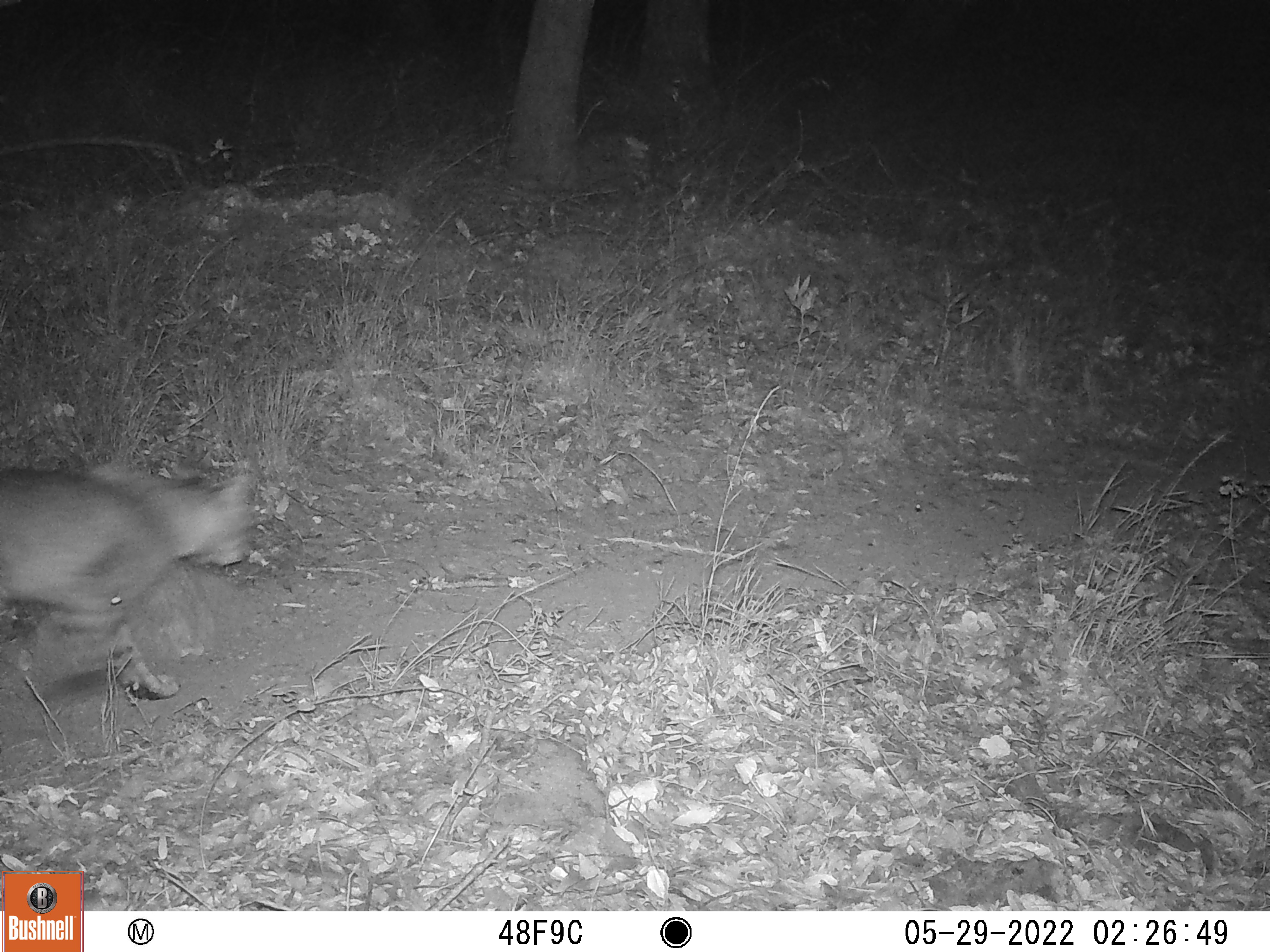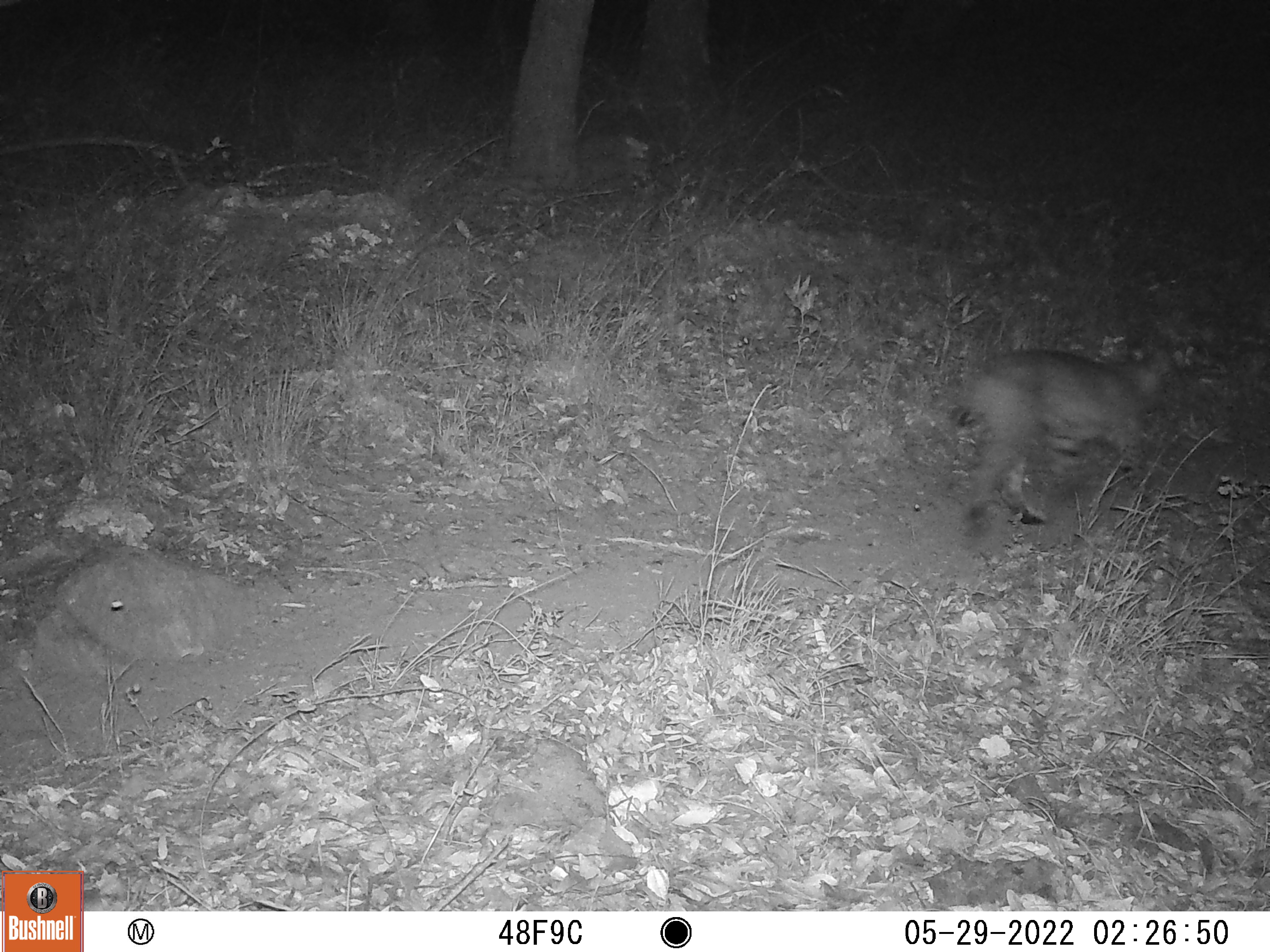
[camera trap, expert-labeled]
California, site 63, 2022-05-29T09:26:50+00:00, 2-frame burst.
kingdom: Animalia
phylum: Chordata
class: Mammalia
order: Carnivora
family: Felidae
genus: Lynx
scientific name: Lynx rufus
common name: bobcat